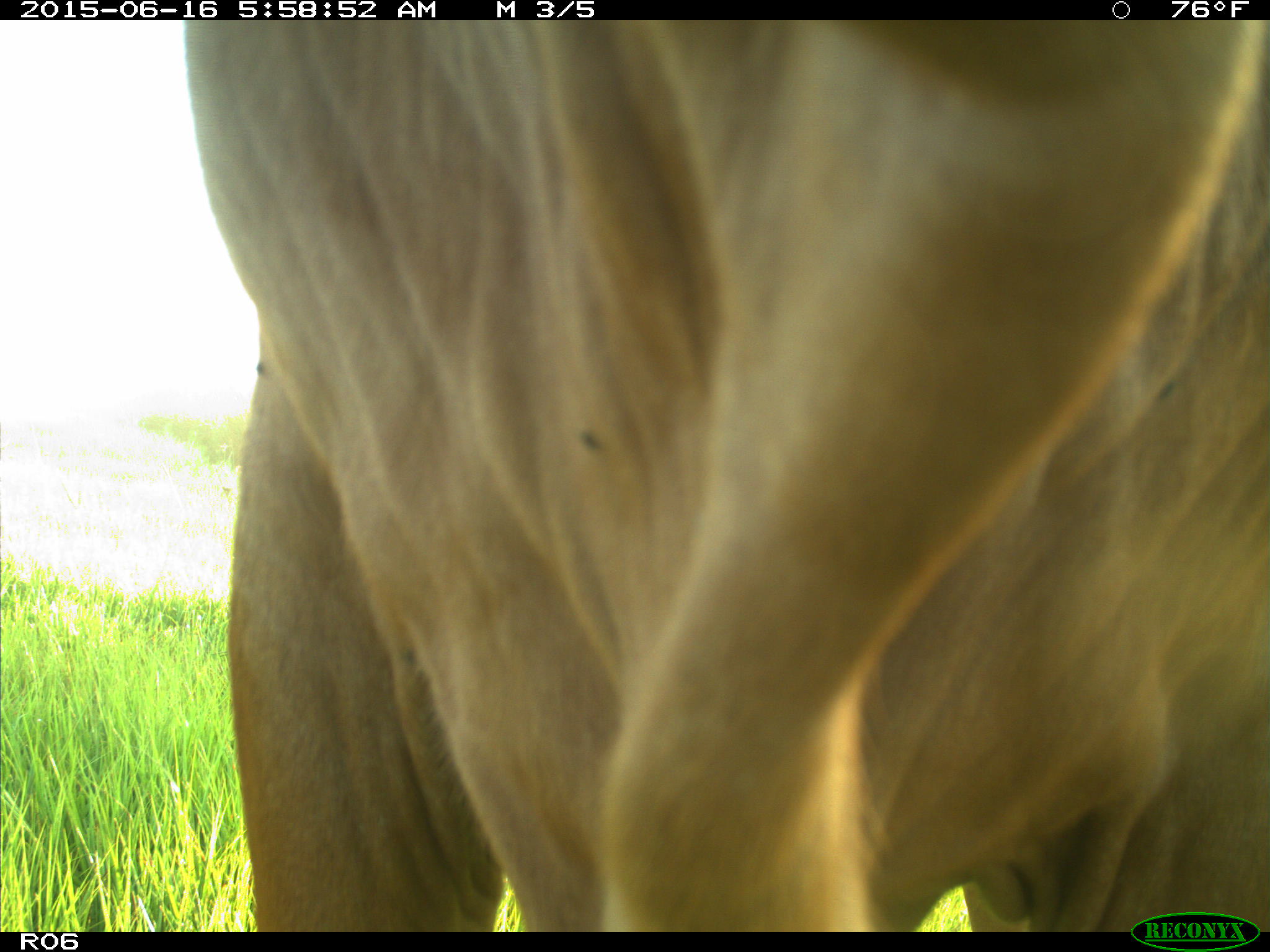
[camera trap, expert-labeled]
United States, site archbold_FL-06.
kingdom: Animalia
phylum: Chordata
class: Mammalia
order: Artiodactyla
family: Bovidae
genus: Bos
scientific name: Bos taurus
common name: domestic cow